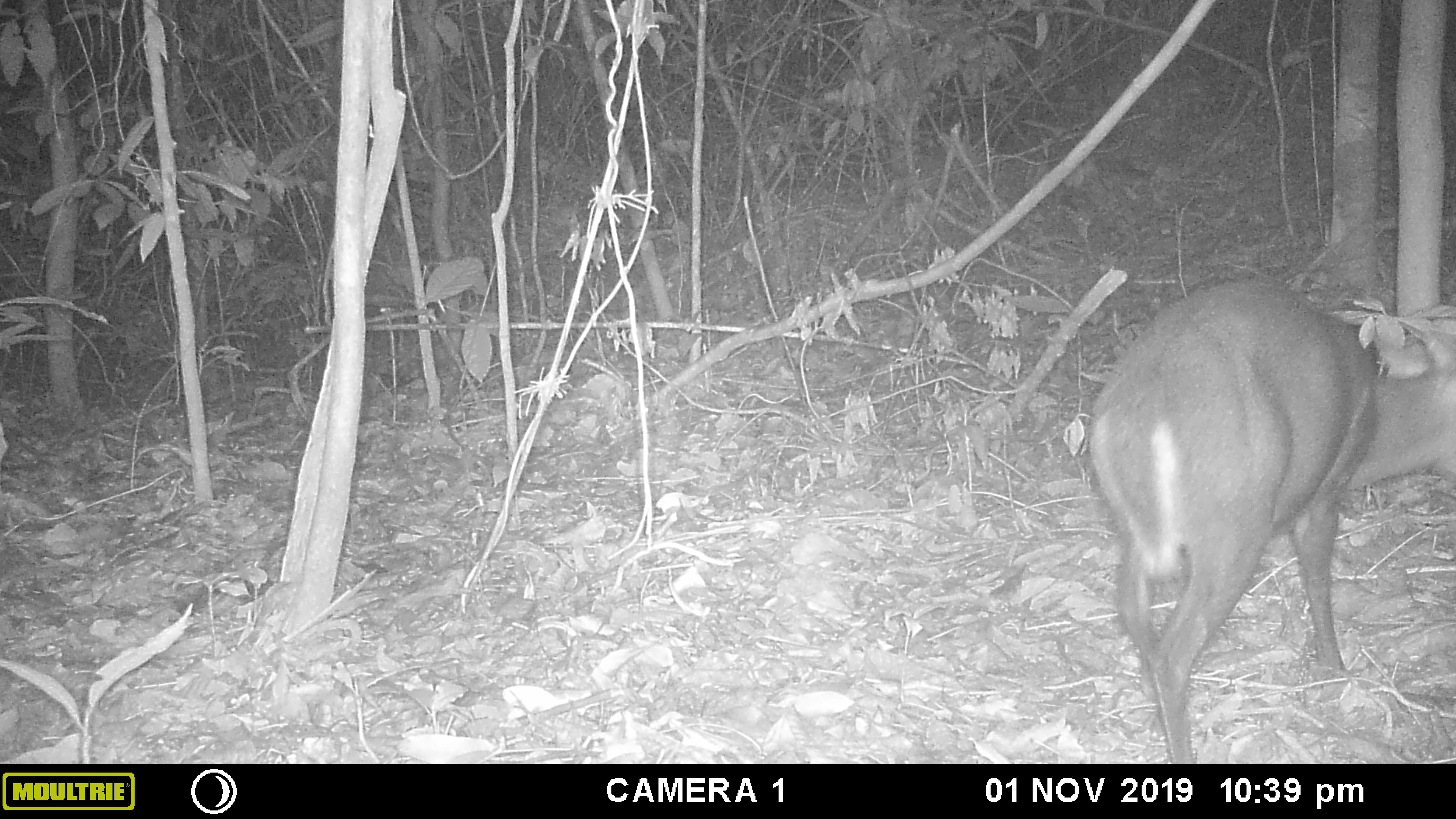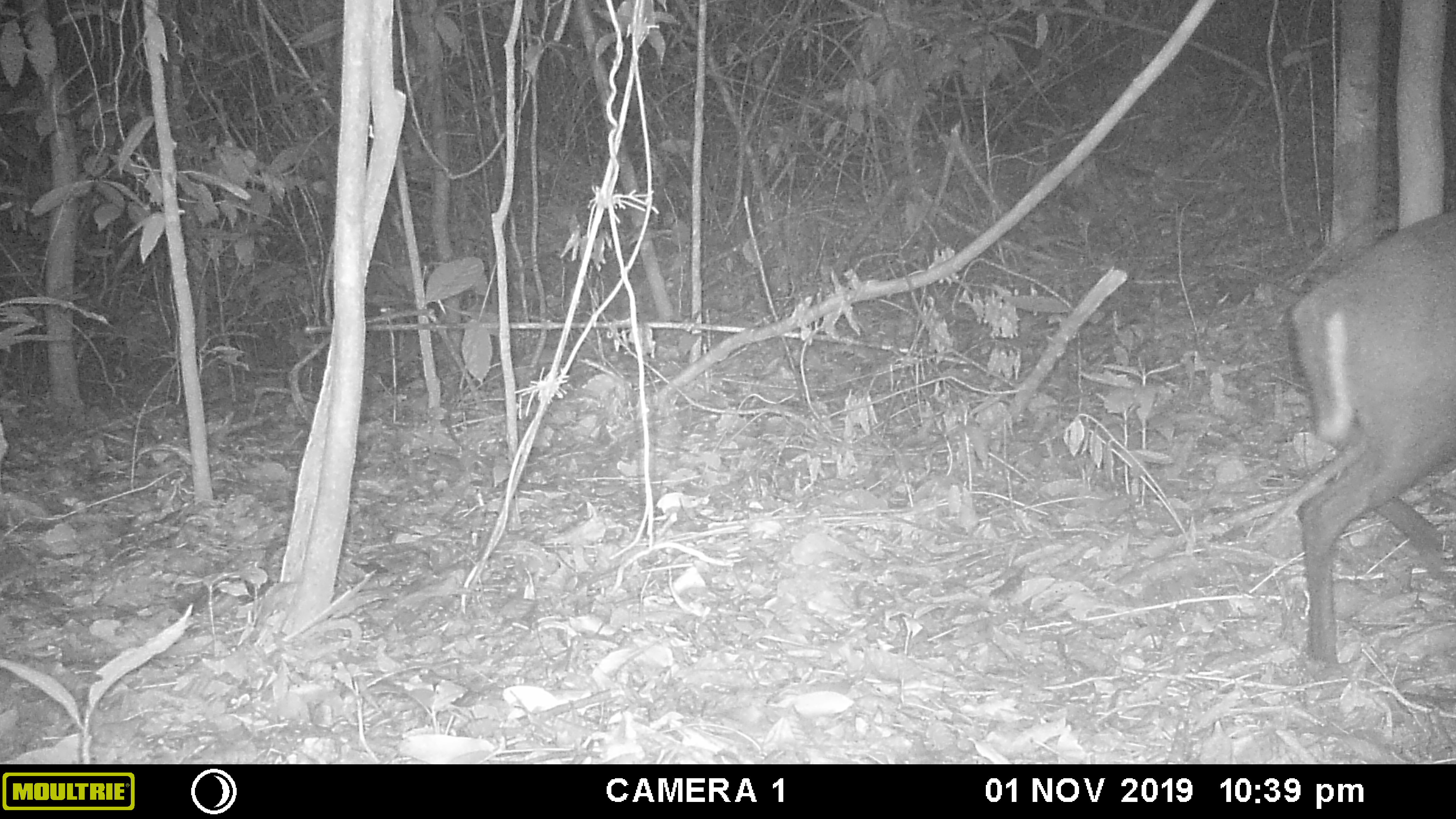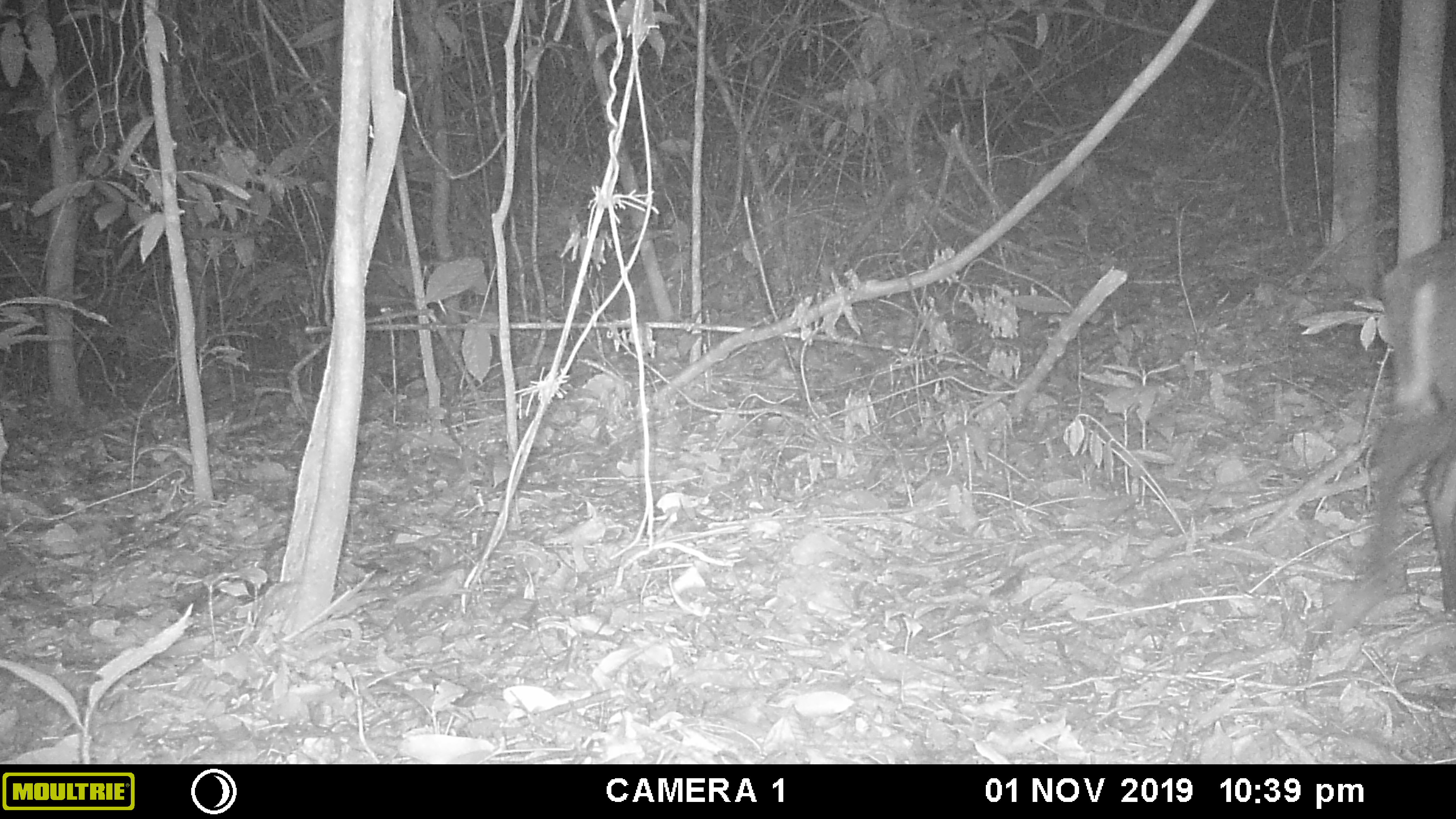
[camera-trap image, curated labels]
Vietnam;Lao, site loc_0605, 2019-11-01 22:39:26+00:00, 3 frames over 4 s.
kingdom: Animalia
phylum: Chordata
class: Mammalia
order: Artiodactyla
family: Cervidae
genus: Muntiacus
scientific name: Muntiacus rooseveltorum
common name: roosevelt's muntjac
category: roosevelts muntjac group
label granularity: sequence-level